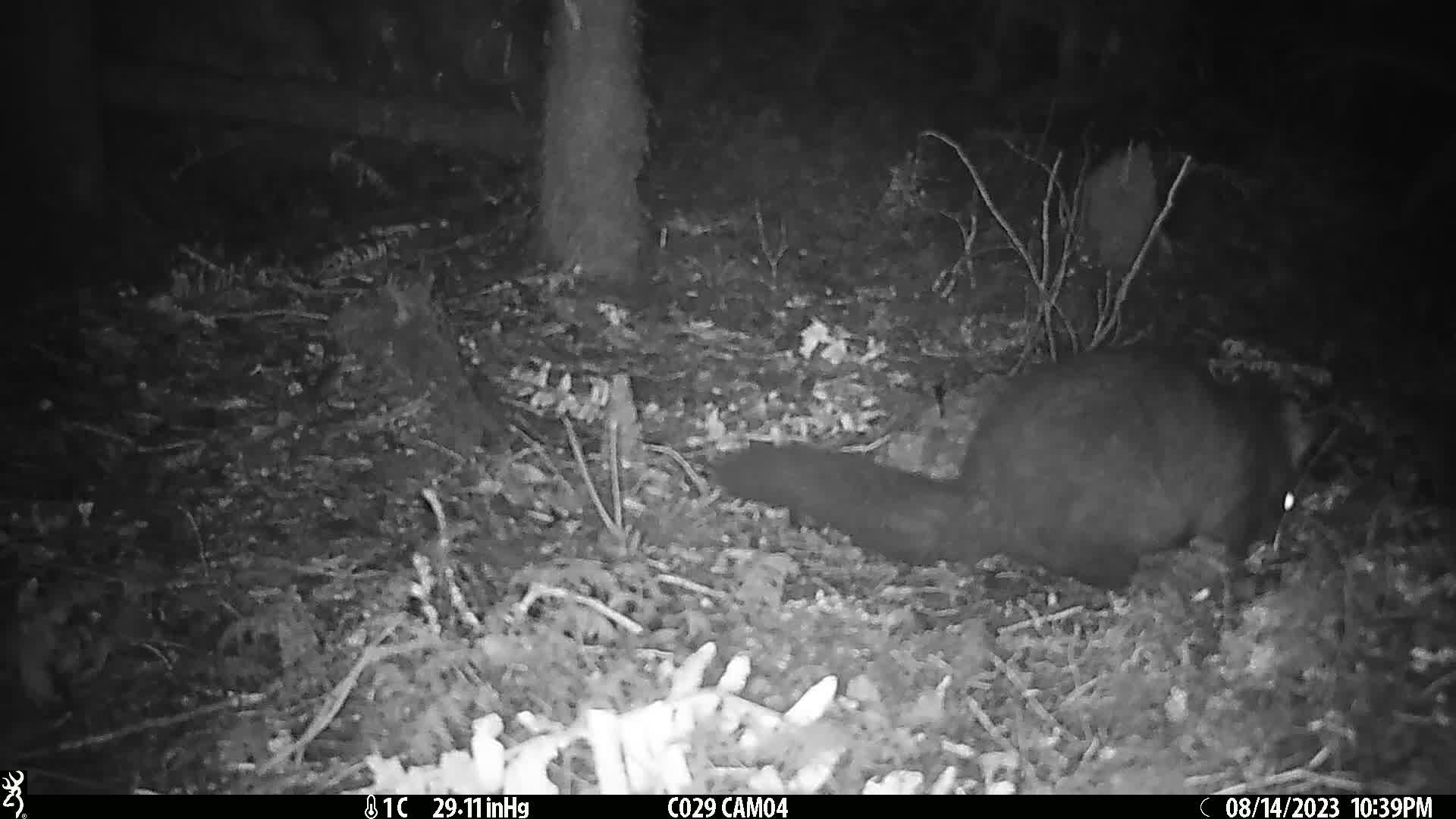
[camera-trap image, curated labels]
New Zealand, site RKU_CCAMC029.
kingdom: Animalia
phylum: Chordata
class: Mammalia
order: Diprotodontia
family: Phalangeridae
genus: Trichosurus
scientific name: Trichosurus vulpecula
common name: common brushtail possum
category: possum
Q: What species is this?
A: Possum (common brushtail possum) (Trichosurus vulpecula).